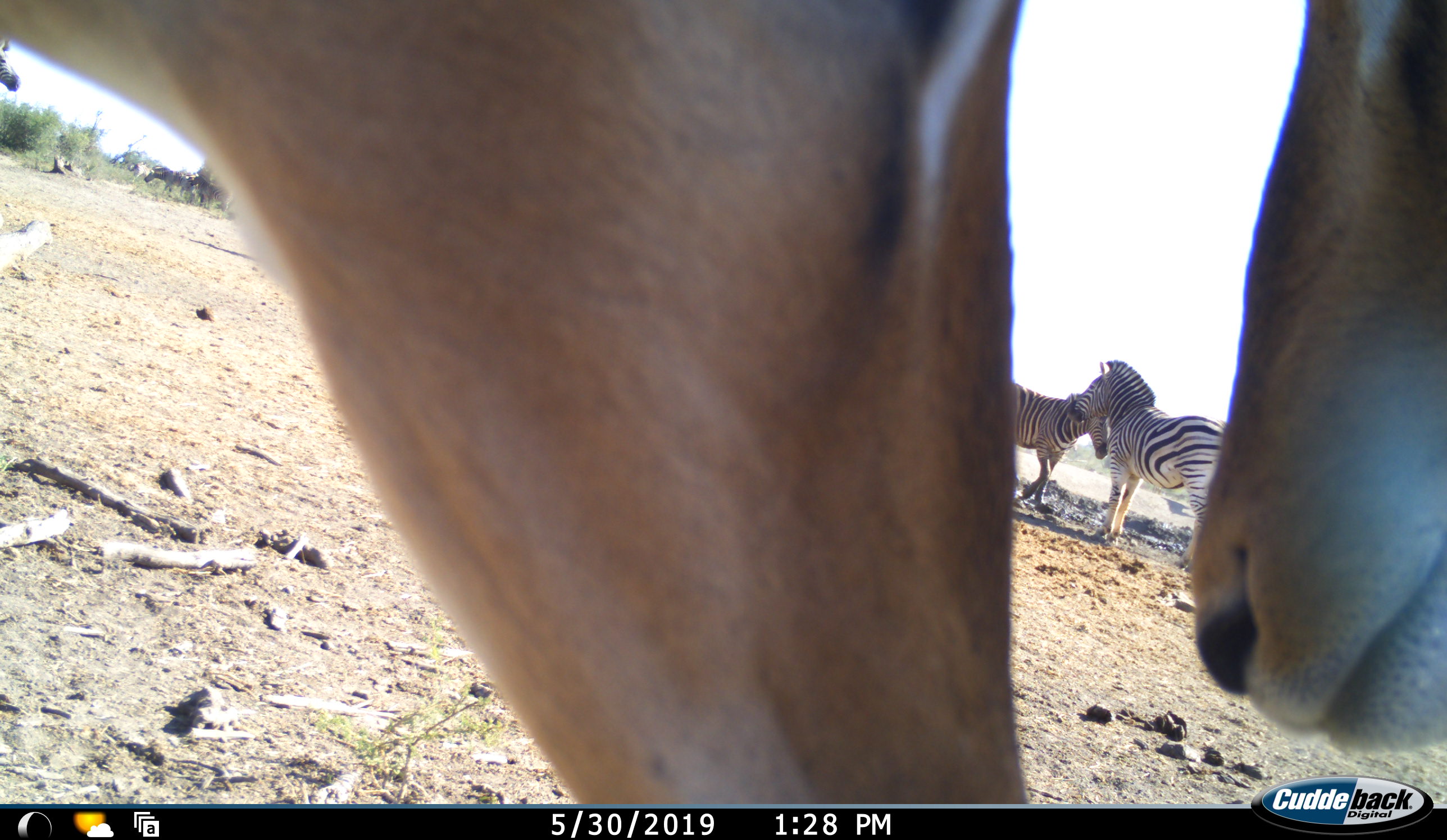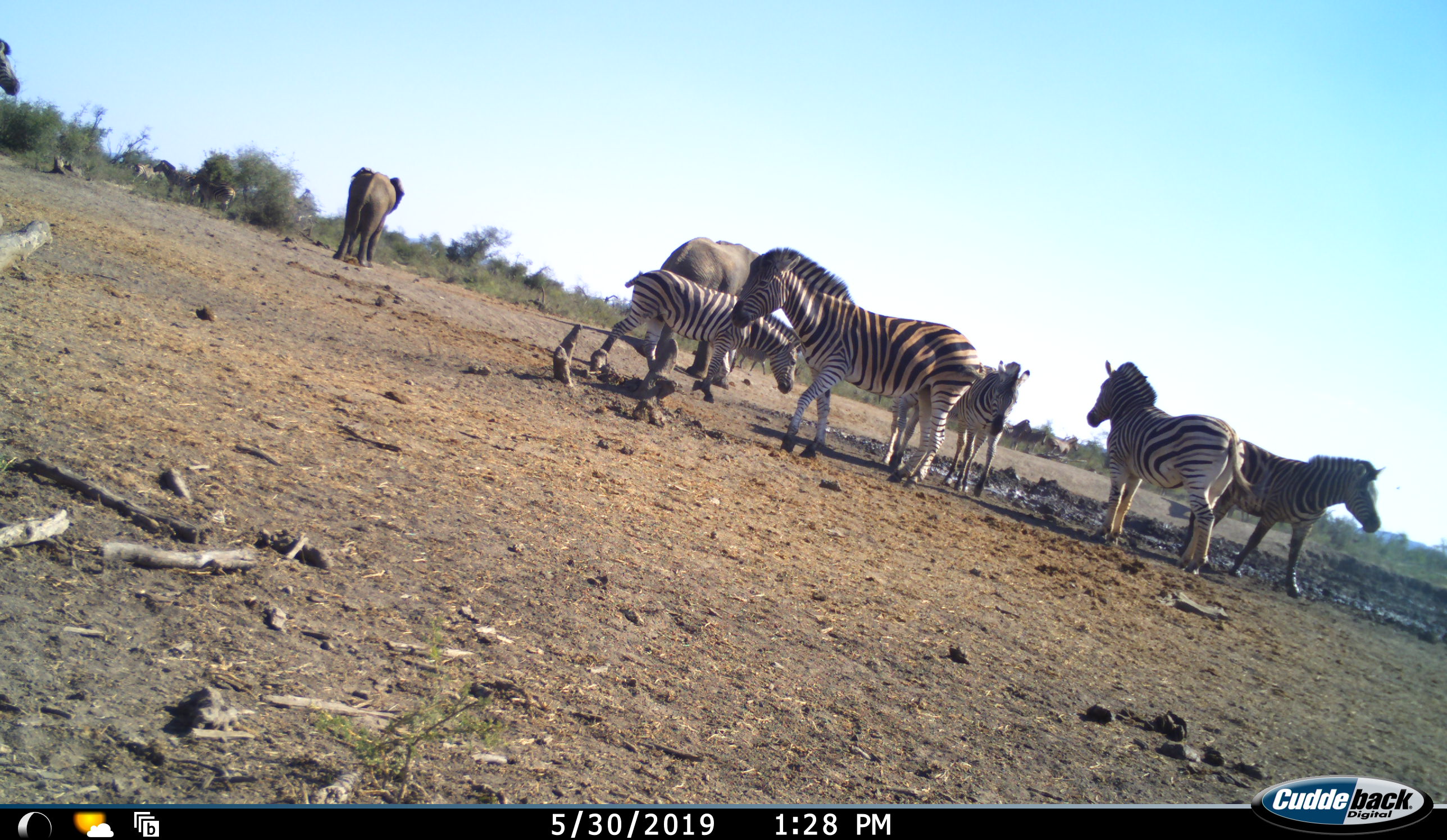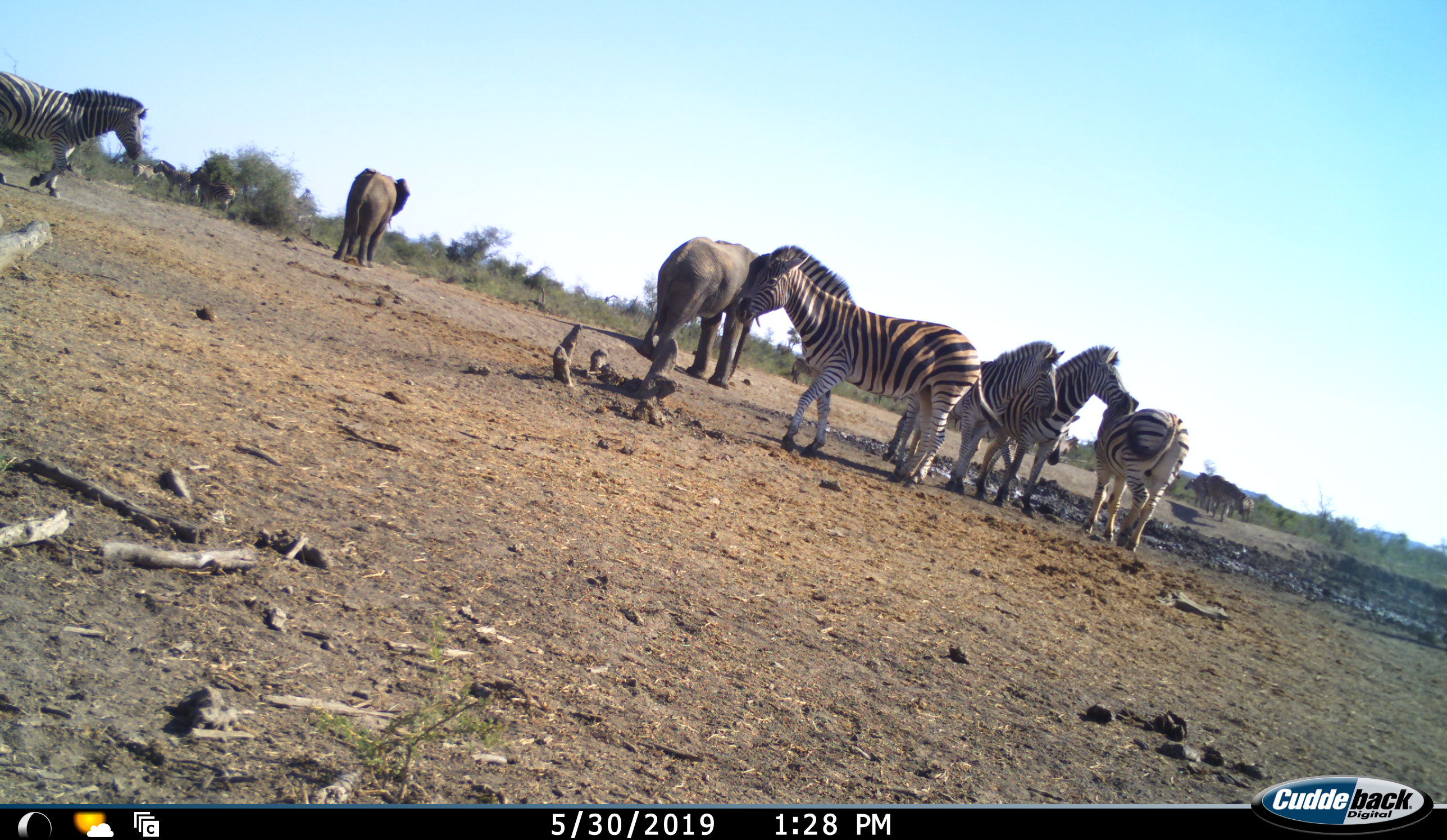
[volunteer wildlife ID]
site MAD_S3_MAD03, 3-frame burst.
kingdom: Animalia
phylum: Chordata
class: Mammalia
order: Proboscidea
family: Elephantidae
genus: Loxodonta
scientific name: Loxodonta africana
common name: african bush elephant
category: elephant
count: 2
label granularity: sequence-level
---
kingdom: Animalia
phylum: Chordata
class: Mammalia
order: Artiodactyla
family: Bovidae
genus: Aepyceros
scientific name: Aepyceros melampus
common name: impala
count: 2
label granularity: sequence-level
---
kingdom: Animalia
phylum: Chordata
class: Mammalia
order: Perissodactyla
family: Equidae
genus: Equus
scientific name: Equus quagga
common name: plains zebra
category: zebraplains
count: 10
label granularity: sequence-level